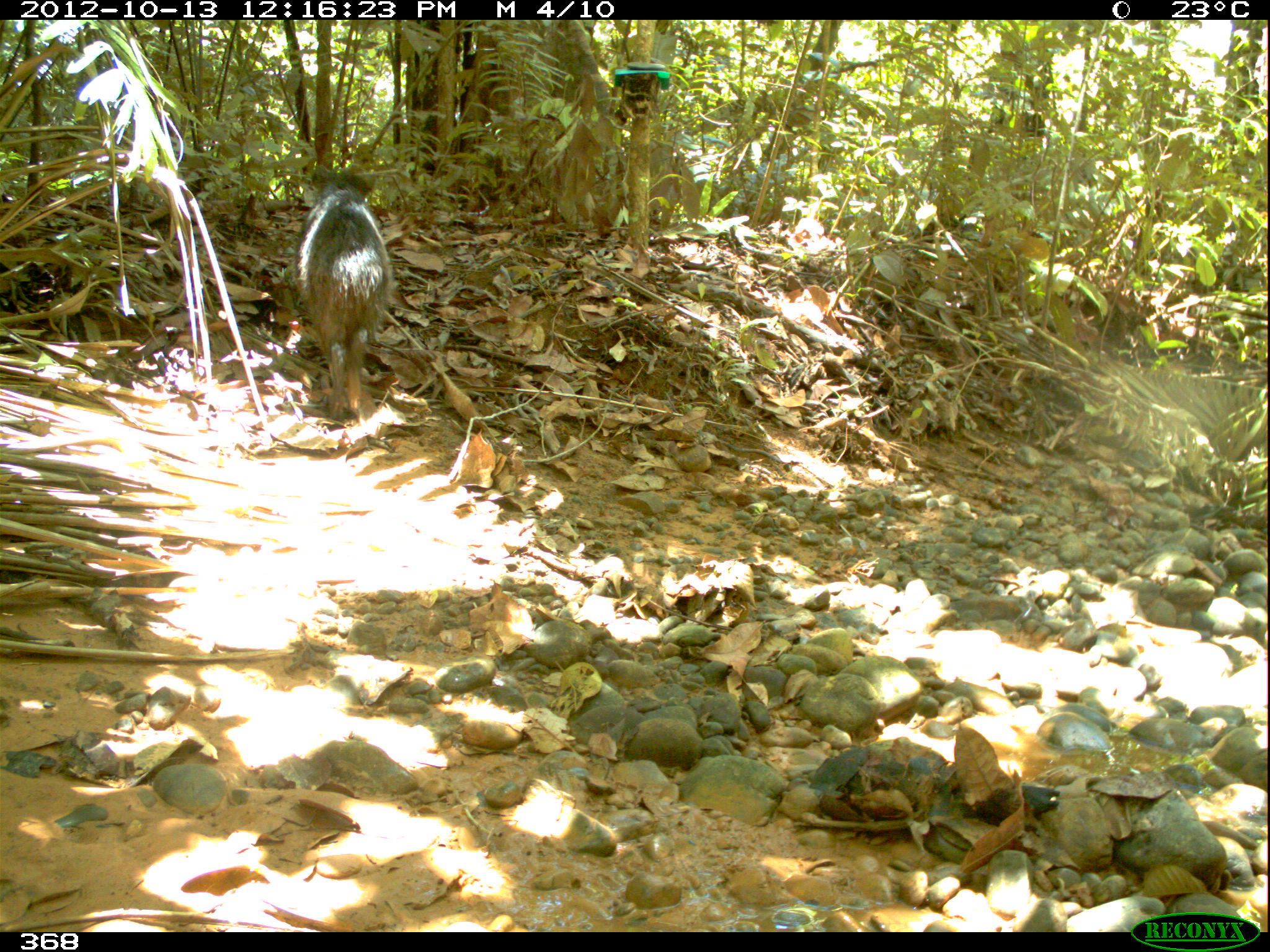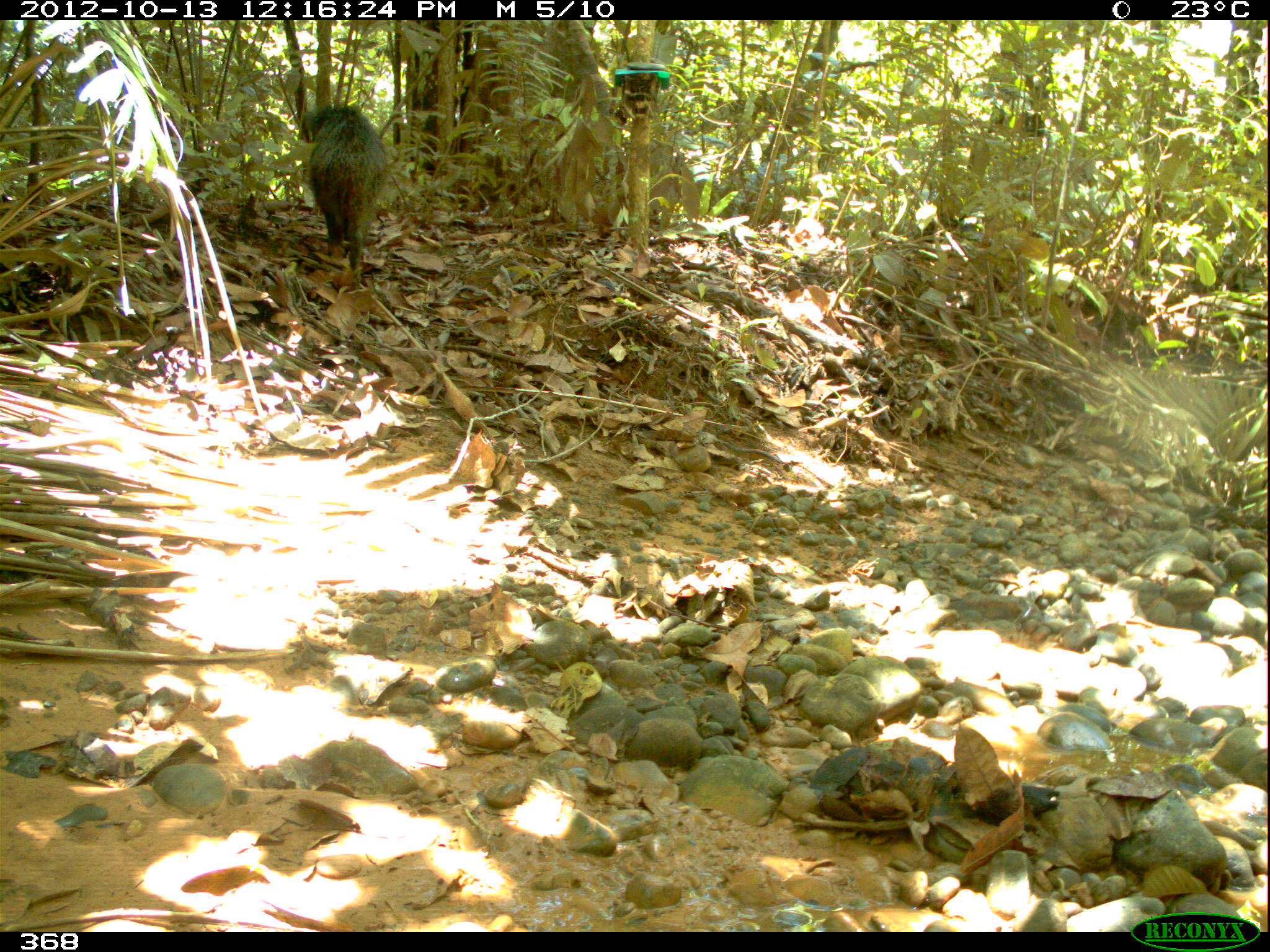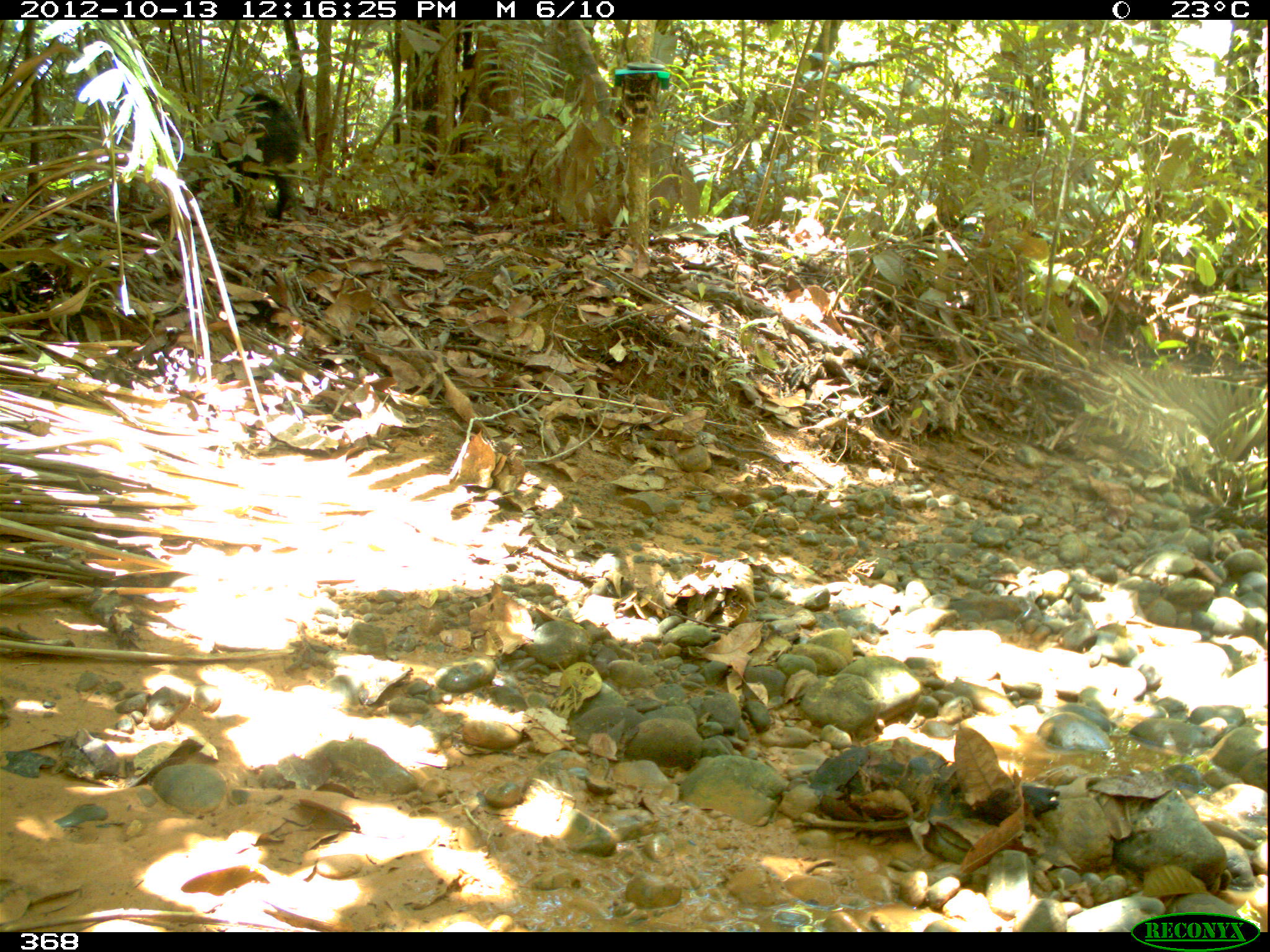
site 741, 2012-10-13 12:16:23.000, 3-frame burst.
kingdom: Animalia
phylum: Chordata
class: Mammalia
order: Artiodactyla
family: Tayassuidae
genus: Tayassu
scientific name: Tayassu pecari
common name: white-lipped peccary